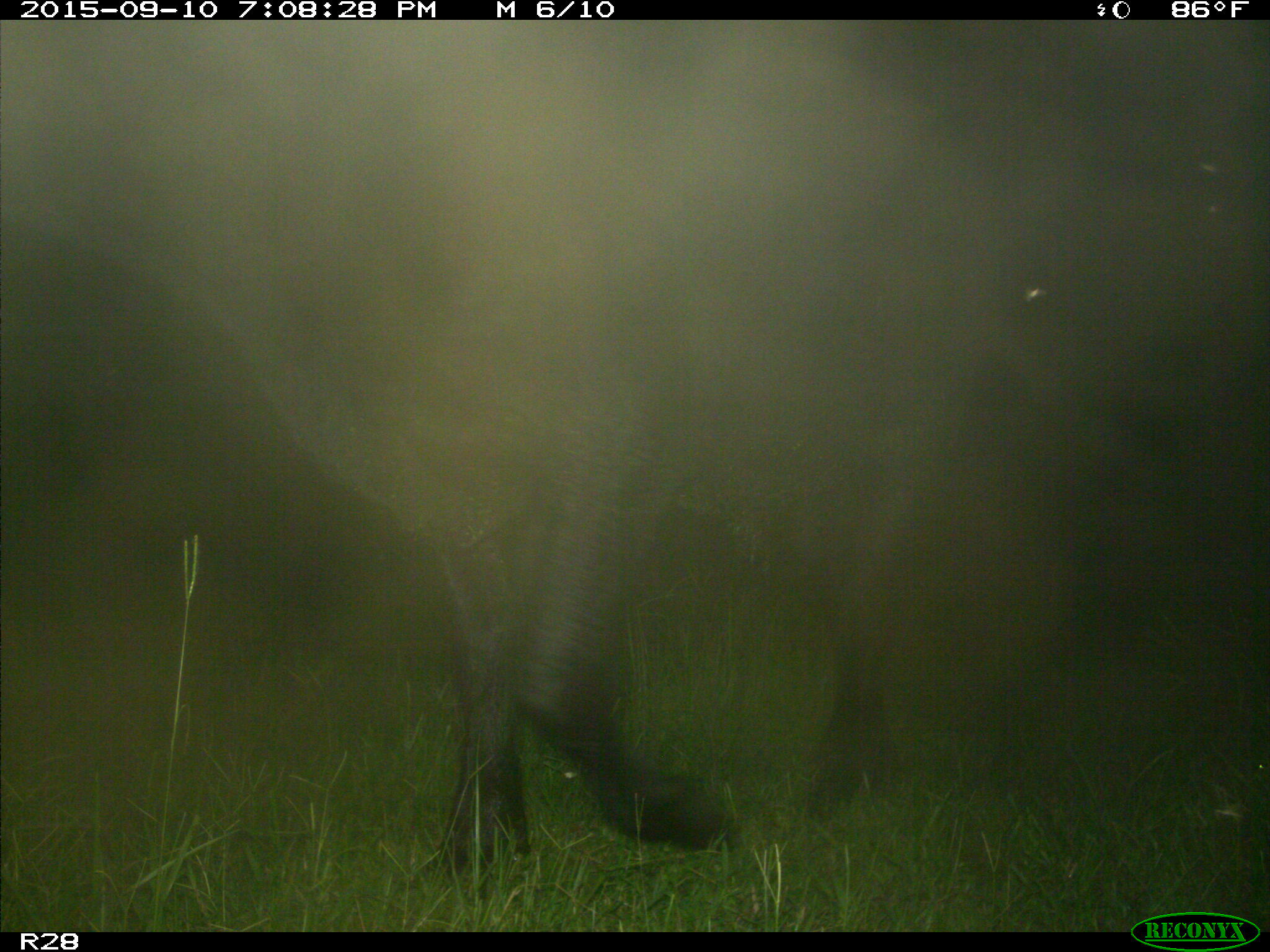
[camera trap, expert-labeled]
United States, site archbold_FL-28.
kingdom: Animalia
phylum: Chordata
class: Mammalia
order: Artiodactyla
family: Bovidae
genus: Bos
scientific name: Bos taurus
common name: domestic cow